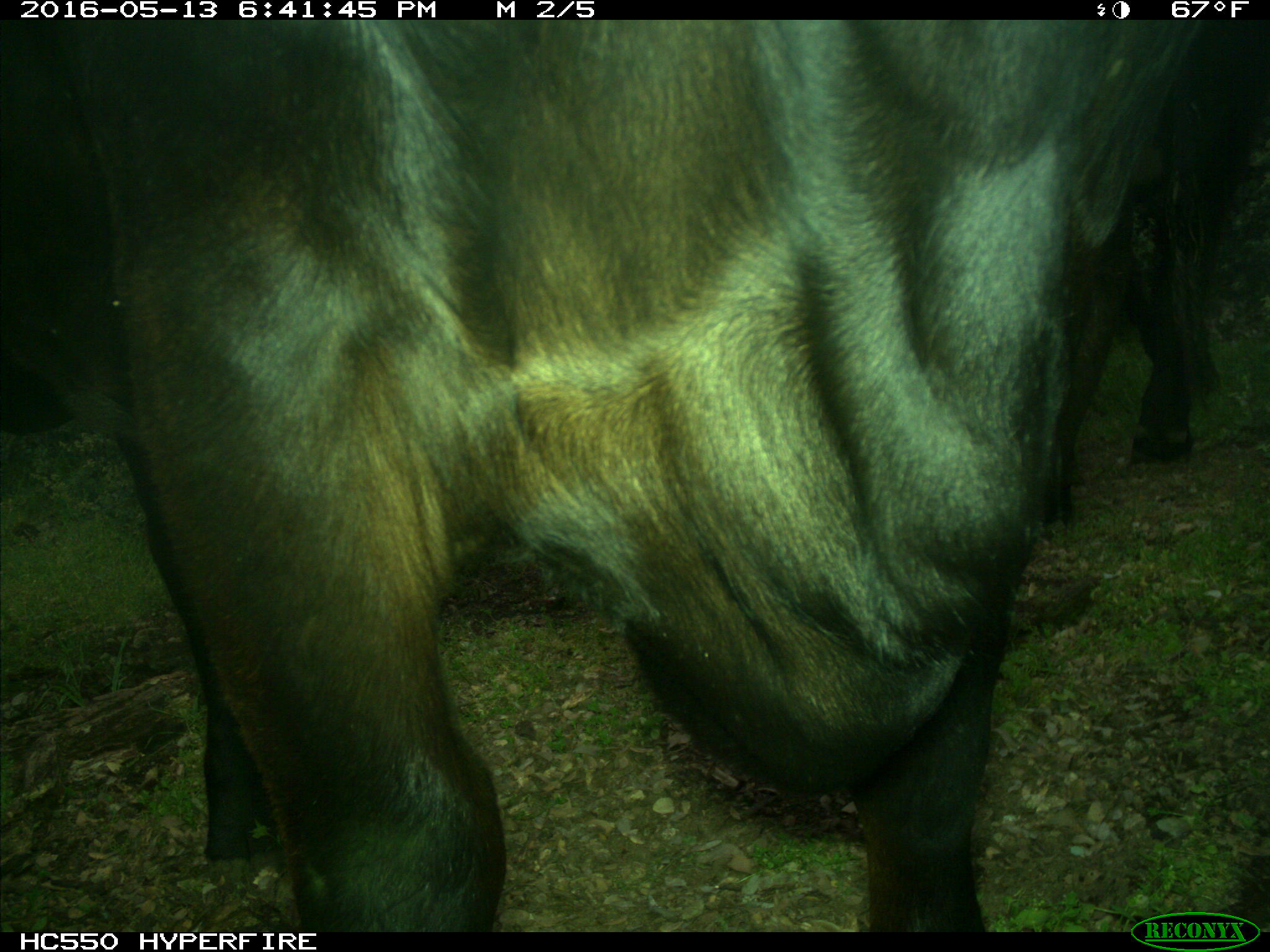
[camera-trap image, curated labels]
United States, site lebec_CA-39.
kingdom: Animalia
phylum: Chordata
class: Mammalia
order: Artiodactyla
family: Bovidae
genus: Bos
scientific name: Bos taurus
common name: domestic cow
Bos taurus (domestic cow).